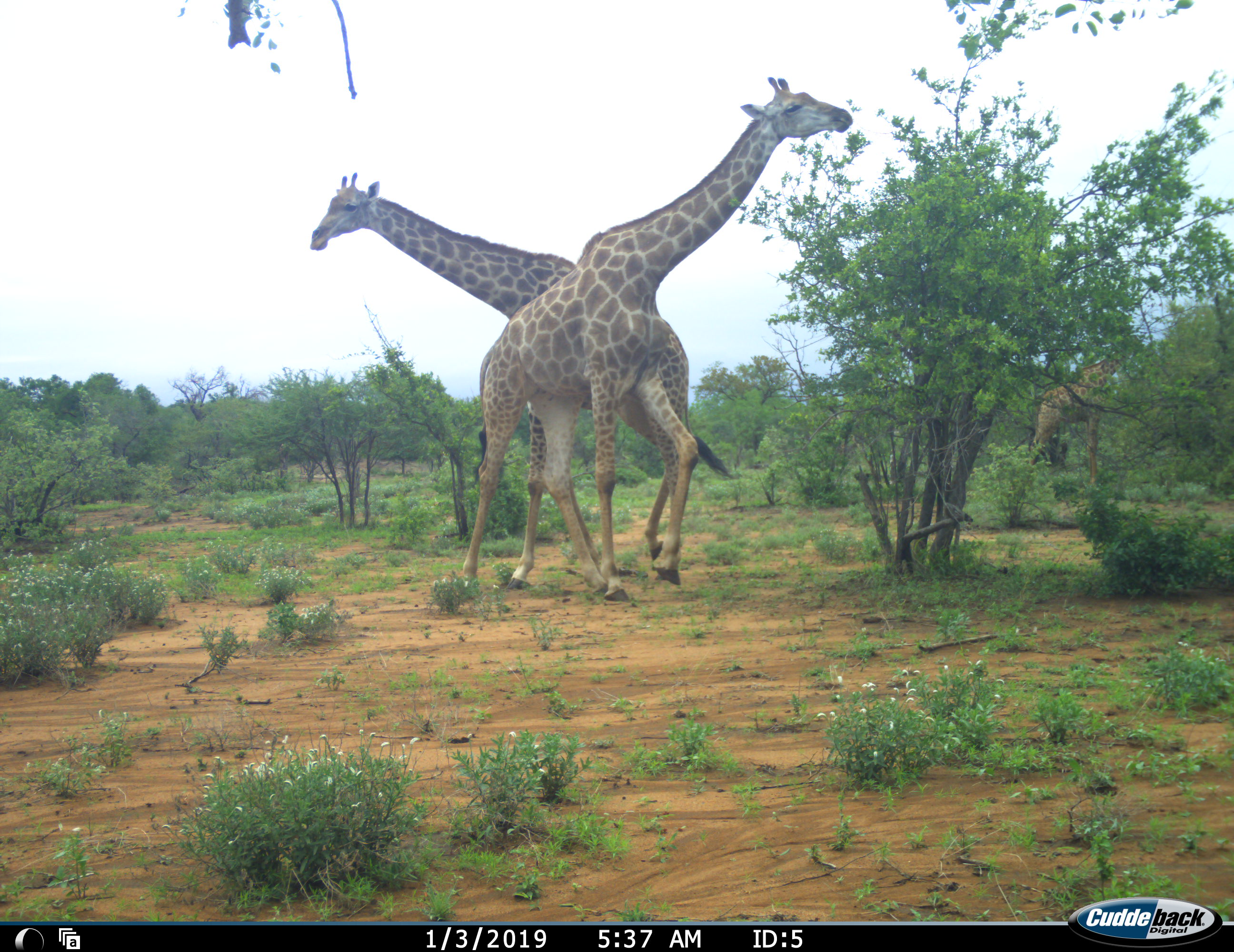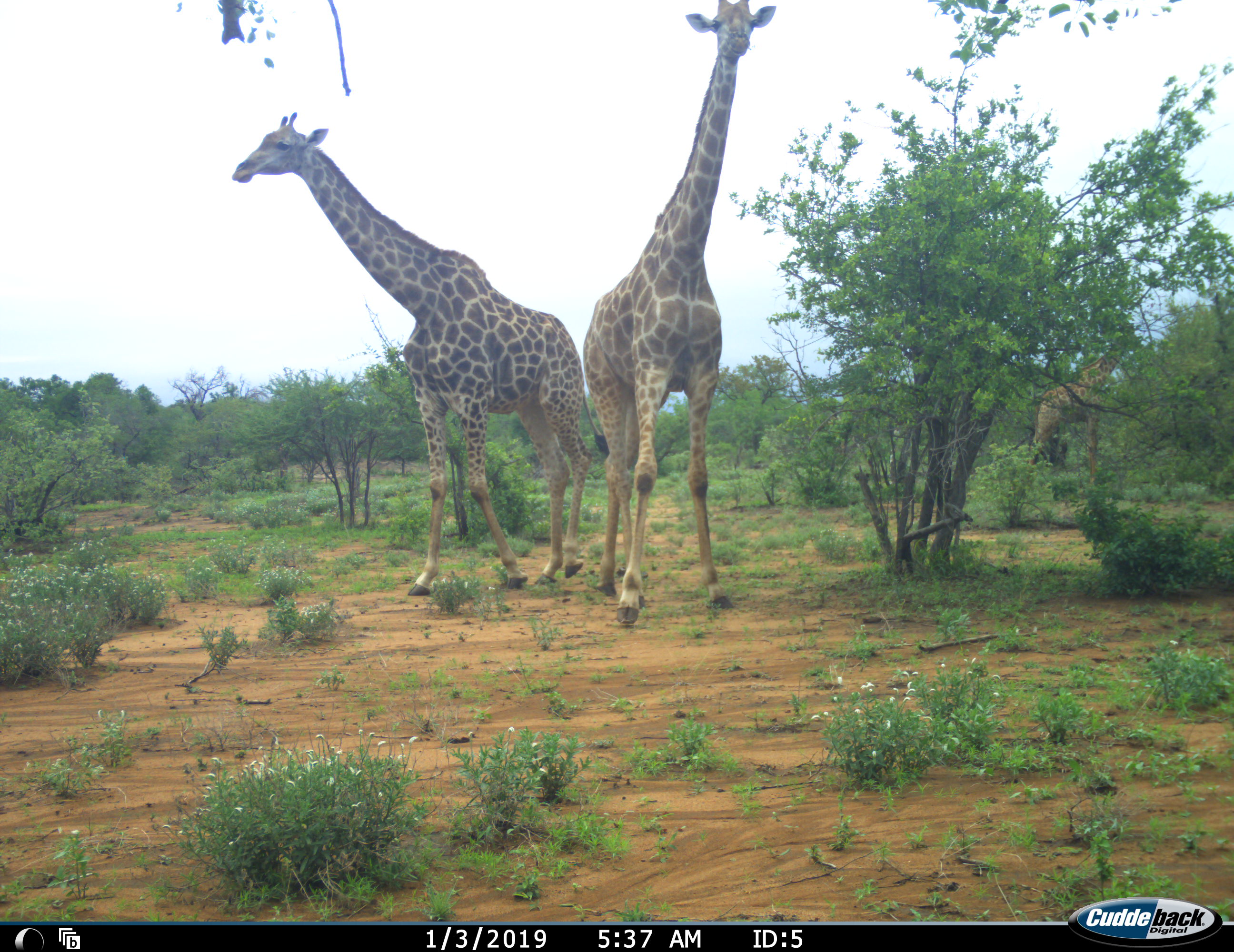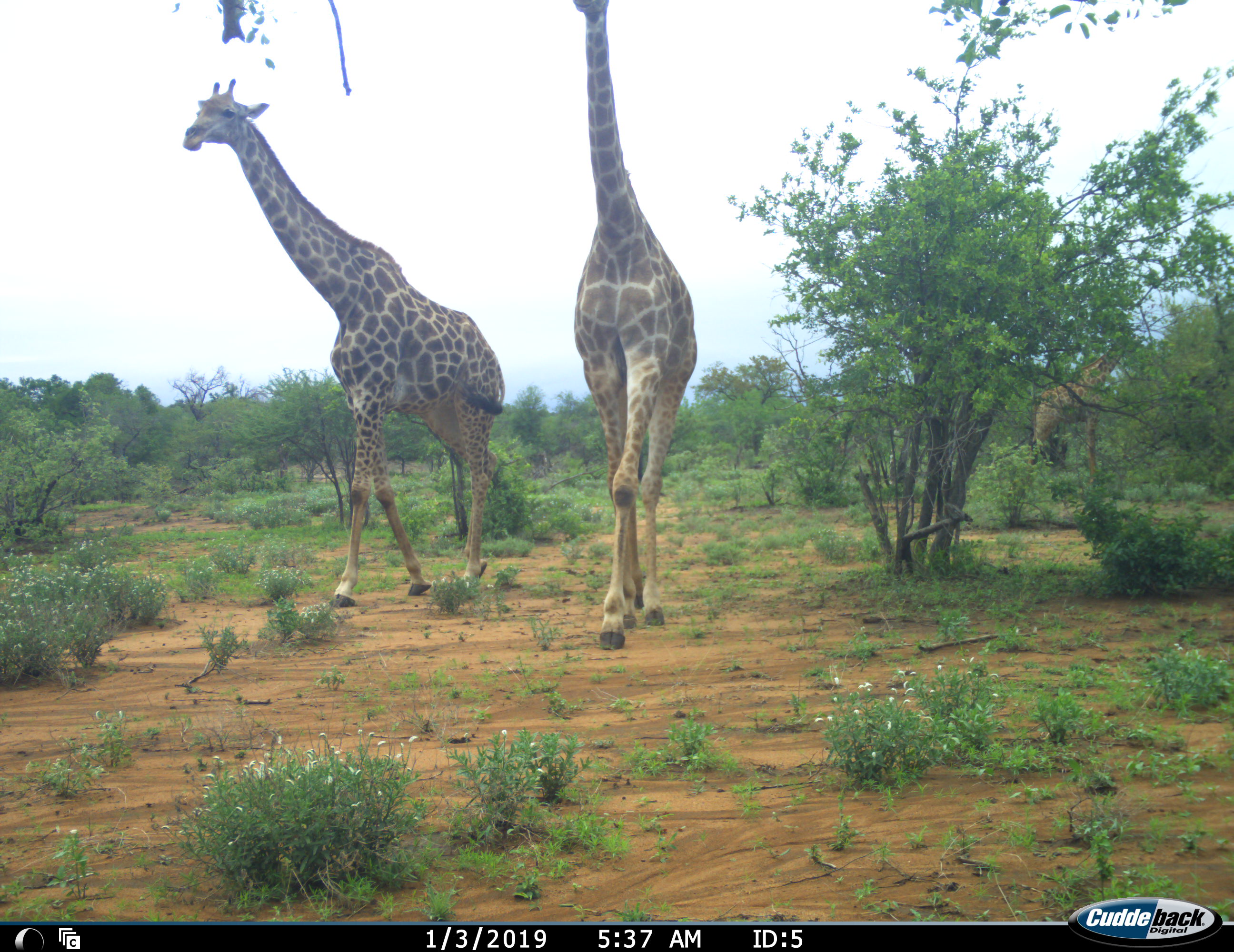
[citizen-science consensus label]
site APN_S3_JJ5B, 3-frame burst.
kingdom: Animalia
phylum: Chordata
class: Mammalia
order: Artiodactyla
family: Giraffidae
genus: Giraffa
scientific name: Giraffa camelopardalis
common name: giraffe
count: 3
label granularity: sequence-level